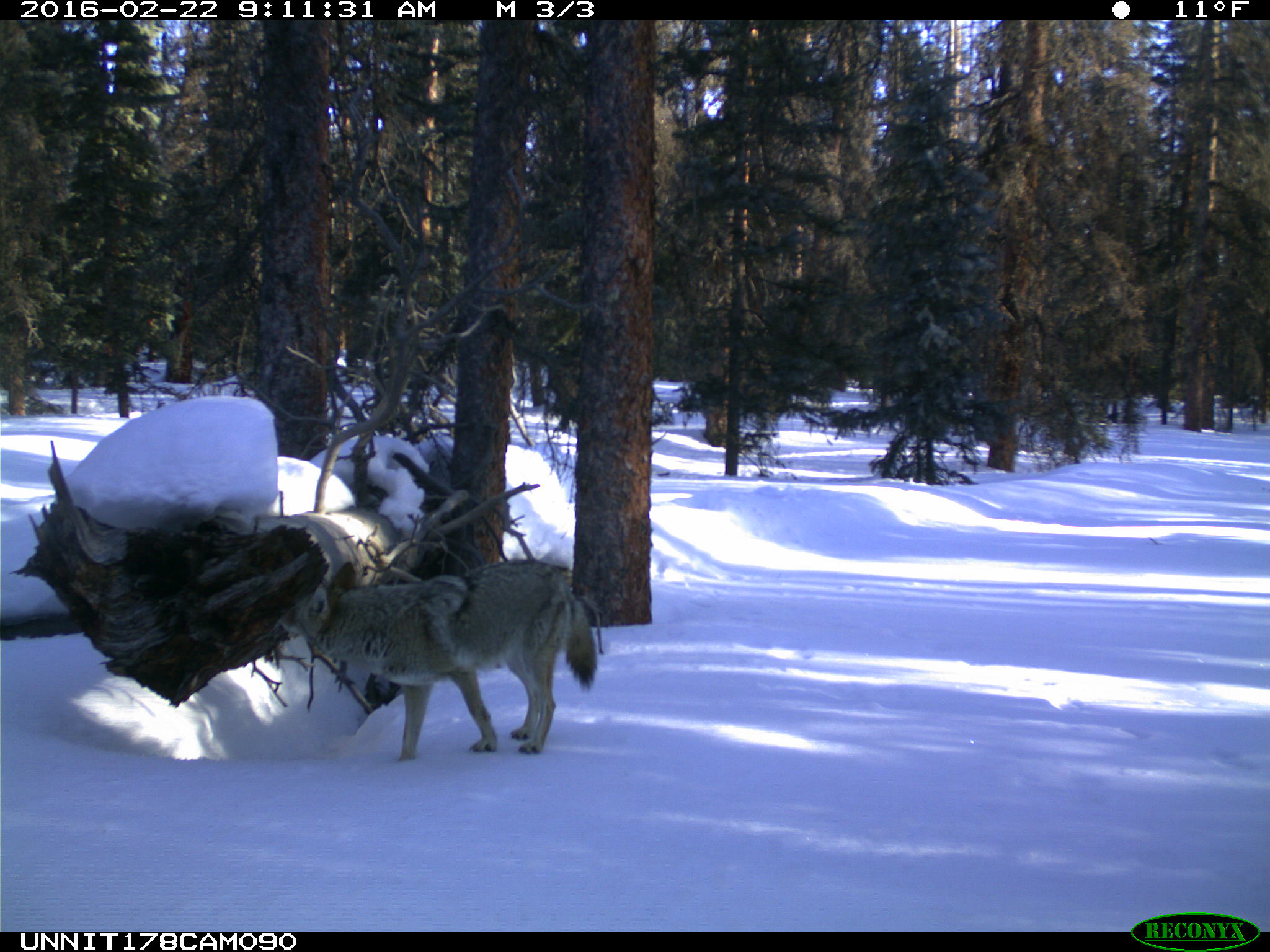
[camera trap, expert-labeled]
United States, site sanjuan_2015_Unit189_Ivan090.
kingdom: Animalia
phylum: Chordata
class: Mammalia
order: Carnivora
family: Canidae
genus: Canis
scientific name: Canis latrans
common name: coyote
Canis latrans (coyote).